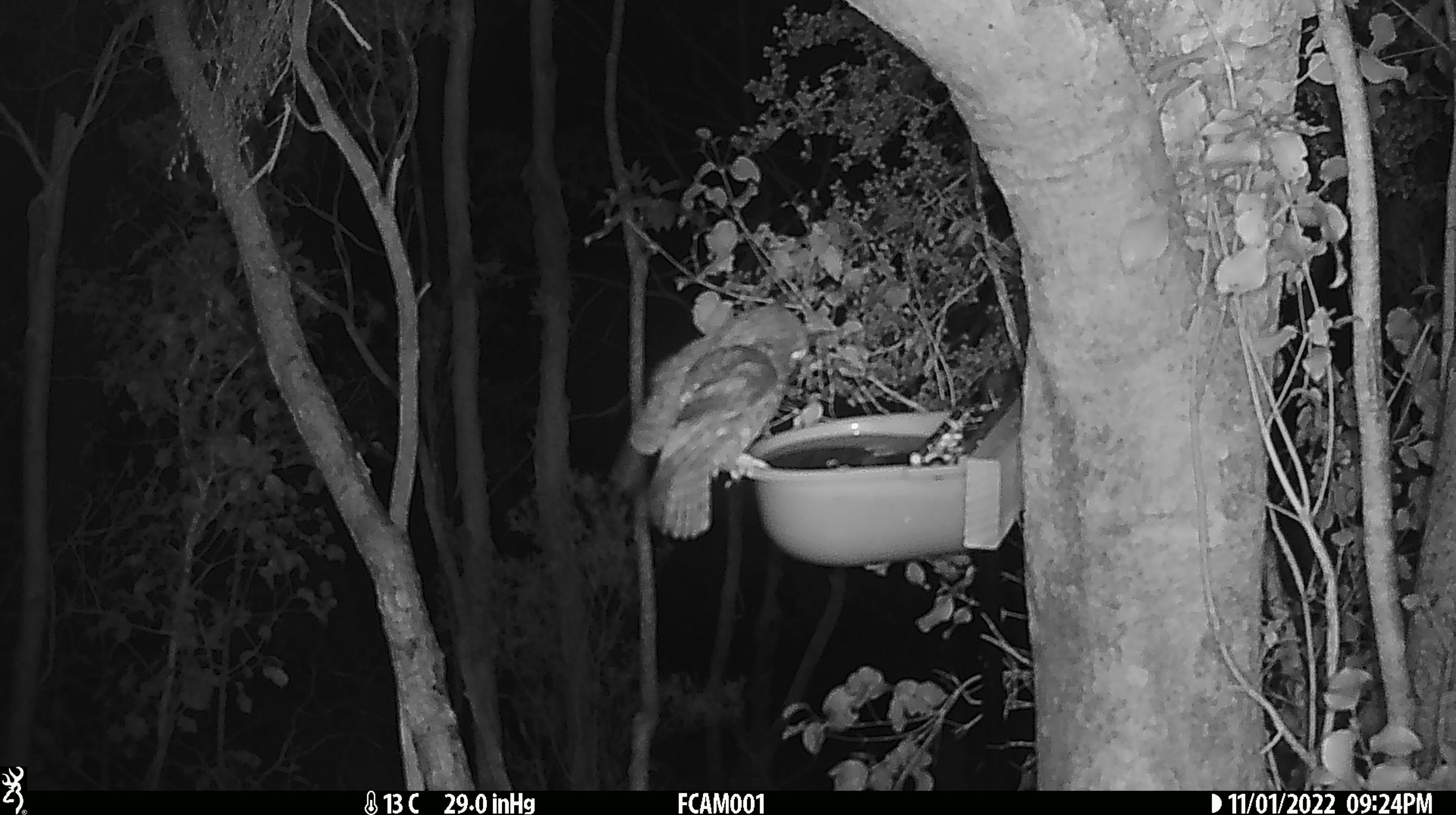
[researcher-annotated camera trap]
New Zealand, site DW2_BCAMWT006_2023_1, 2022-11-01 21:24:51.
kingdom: Animalia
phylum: Chordata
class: Aves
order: Strigiformes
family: Strigidae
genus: Ninox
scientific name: Ninox novaeseelandiae novaeseelandiae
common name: morepork